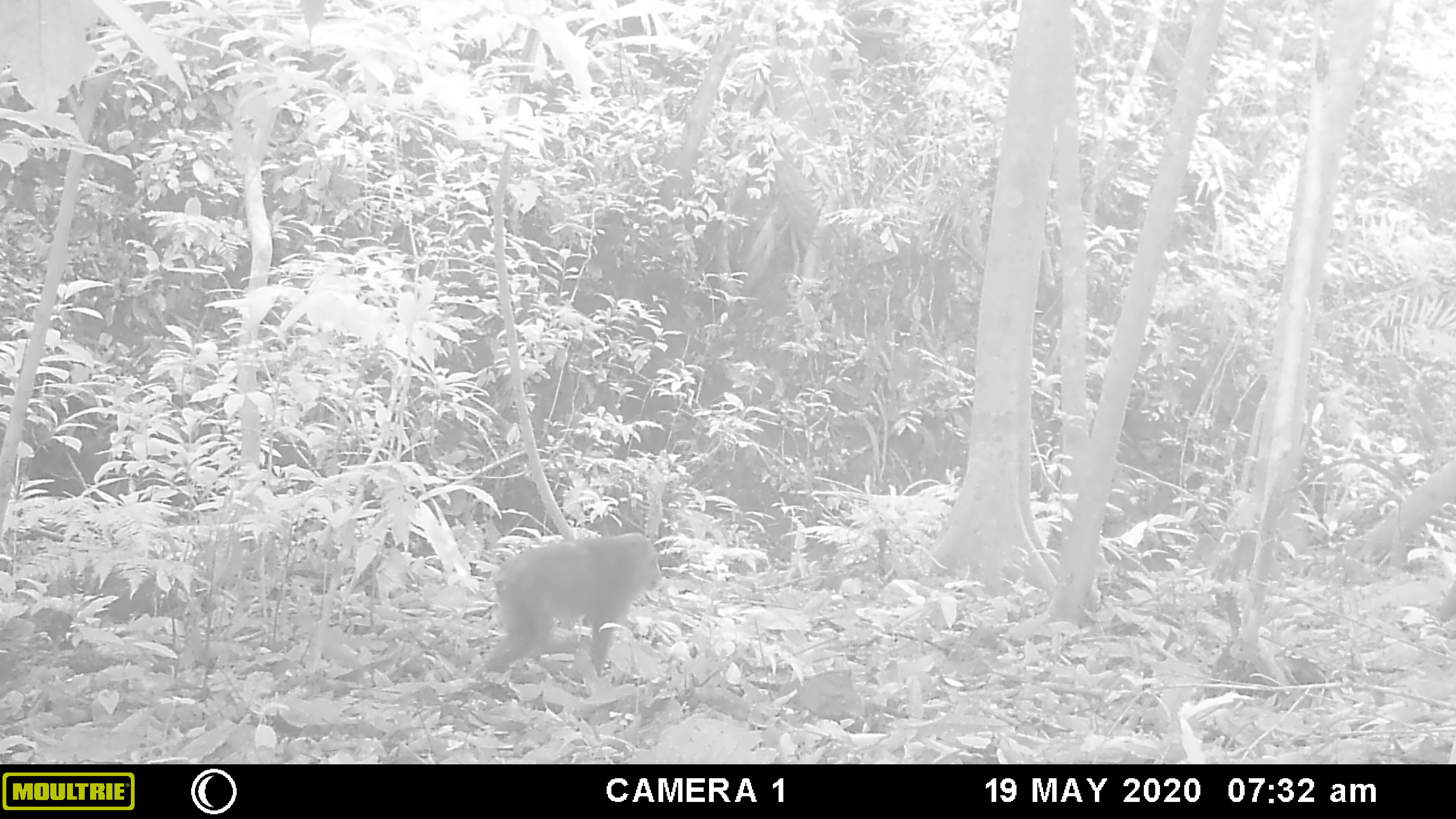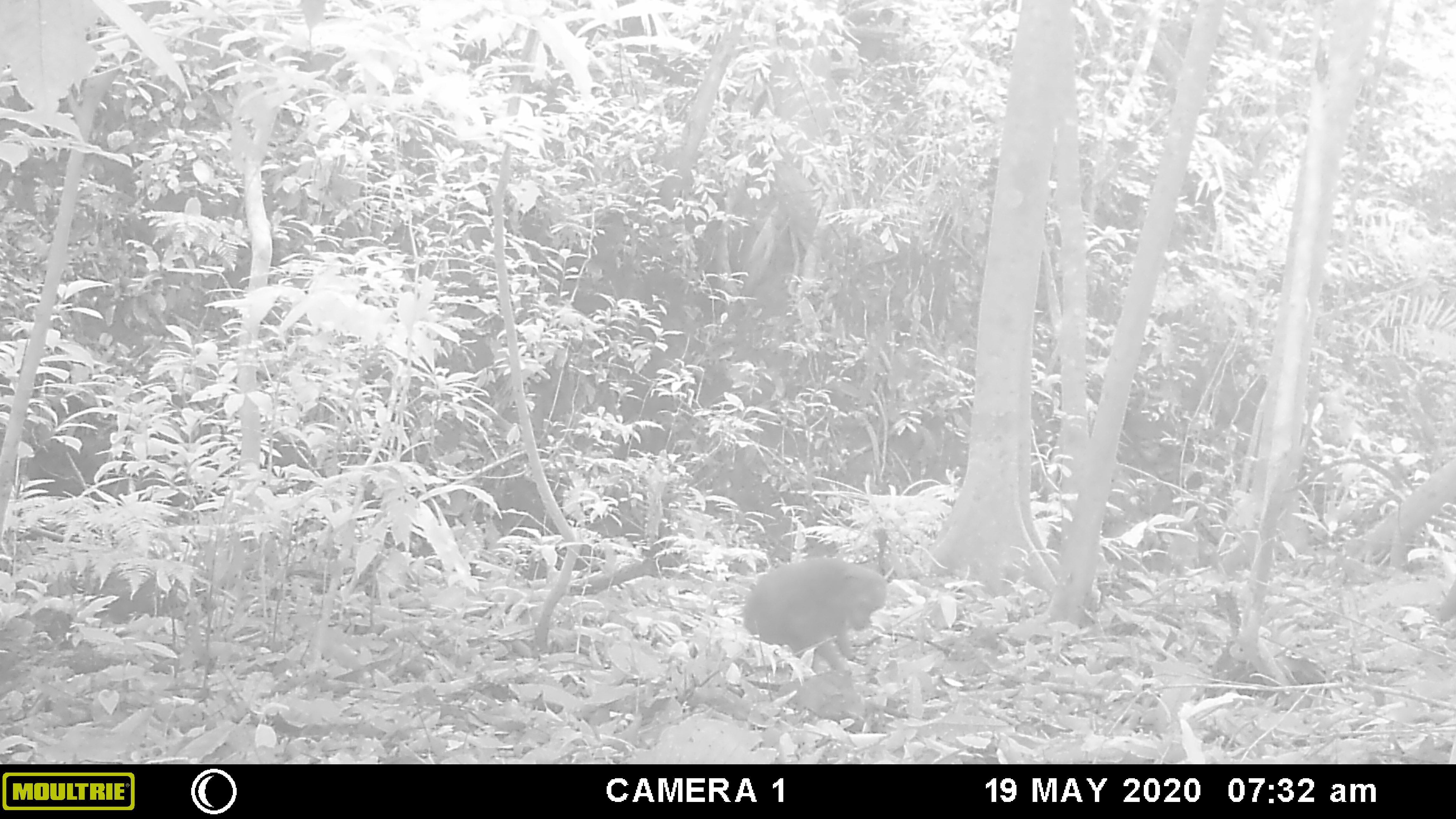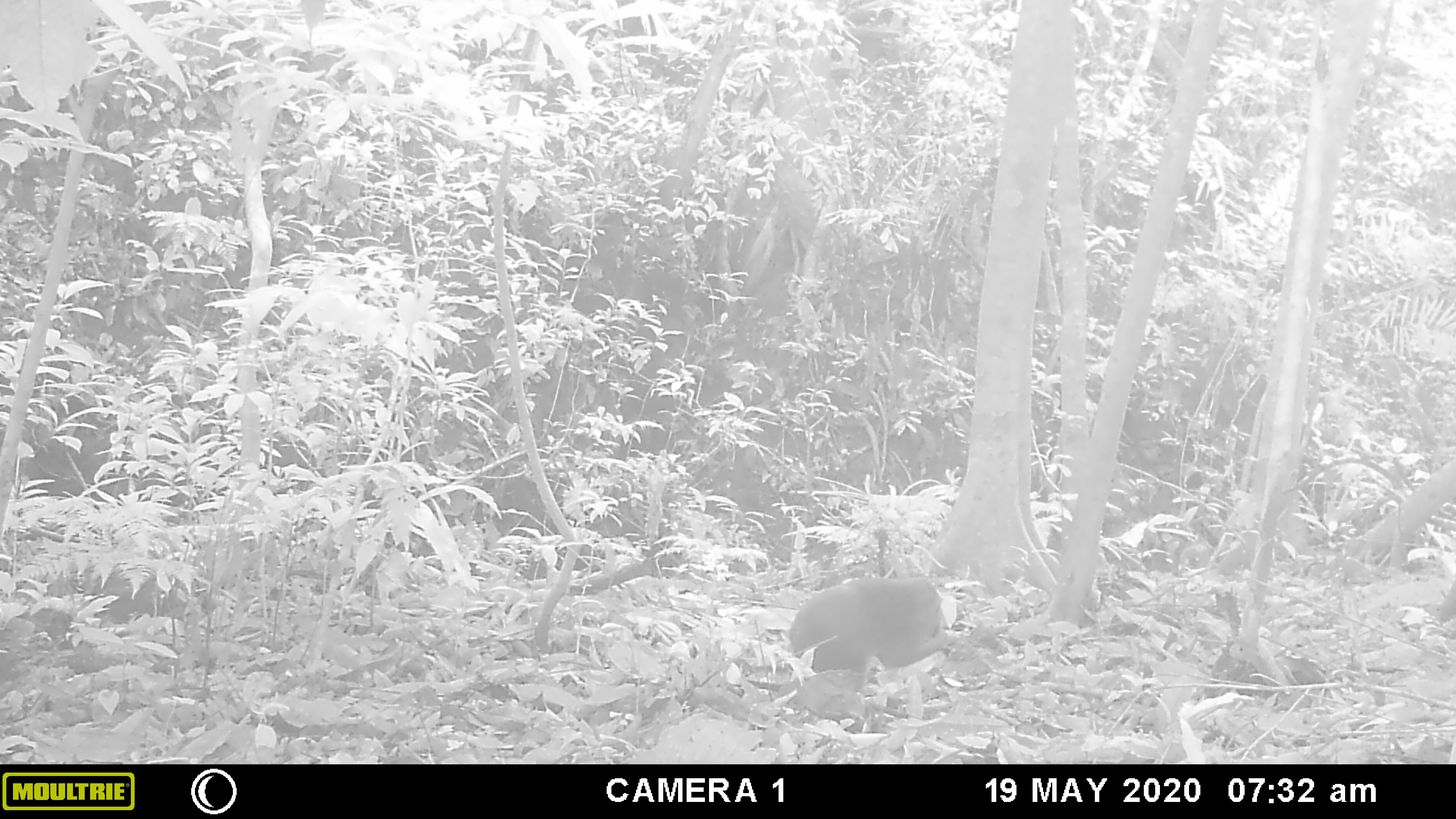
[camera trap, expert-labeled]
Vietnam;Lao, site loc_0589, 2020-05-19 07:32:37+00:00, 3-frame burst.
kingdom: Animalia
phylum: Chordata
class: Mammalia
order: Primates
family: Cercopithecidae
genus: Macaca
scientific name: Macaca arctoides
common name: stump-tailed macaque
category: stump tailed macaque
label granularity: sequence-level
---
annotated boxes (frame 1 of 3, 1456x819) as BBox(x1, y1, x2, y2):
stump tailed macaque: BBox(485, 532, 660, 674)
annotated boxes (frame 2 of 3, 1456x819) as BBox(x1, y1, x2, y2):
stump tailed macaque: BBox(743, 559, 887, 670)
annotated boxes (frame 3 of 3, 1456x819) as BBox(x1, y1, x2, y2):
stump tailed macaque: BBox(789, 578, 948, 692)